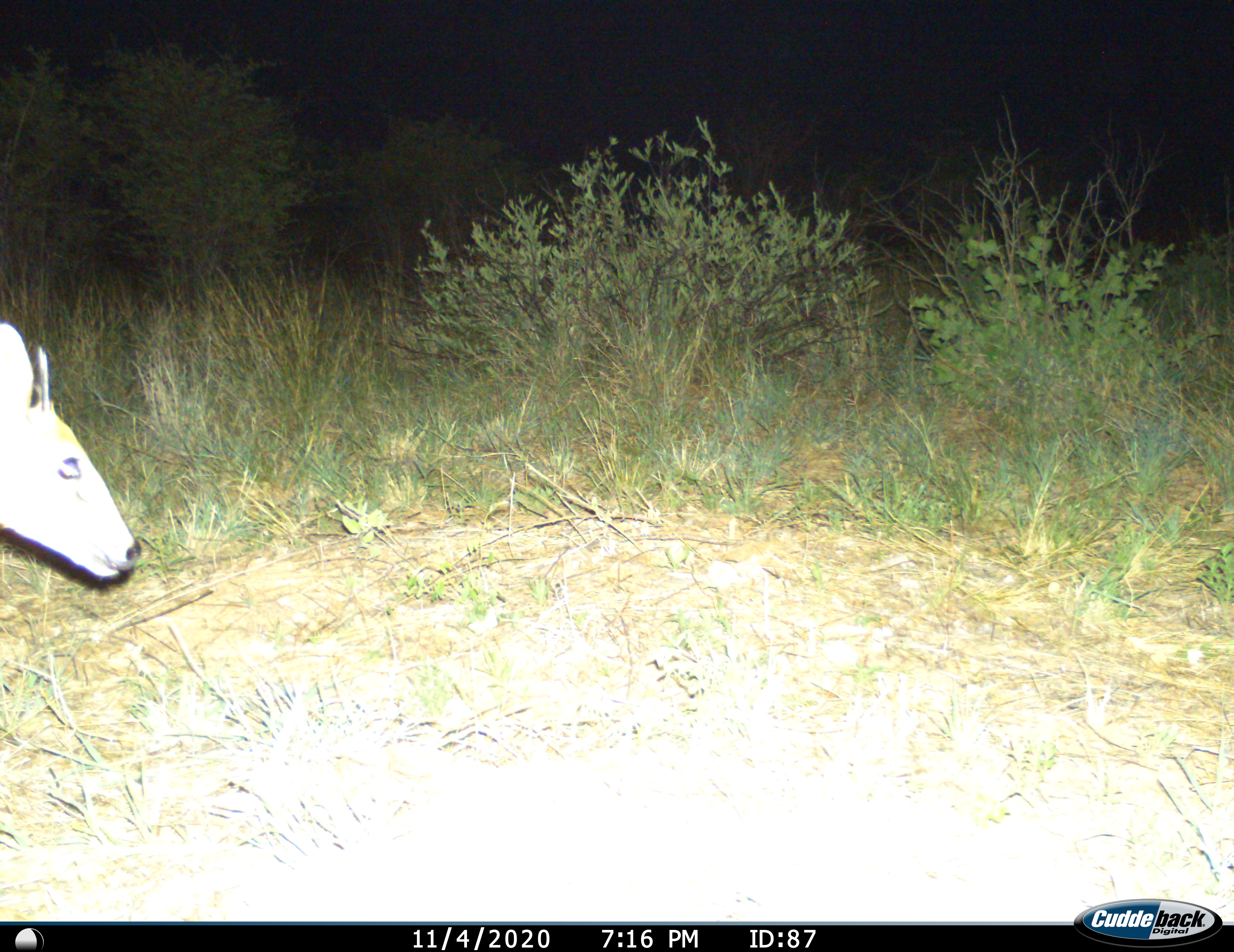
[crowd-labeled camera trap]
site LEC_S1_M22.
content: unidentified animal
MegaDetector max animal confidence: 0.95